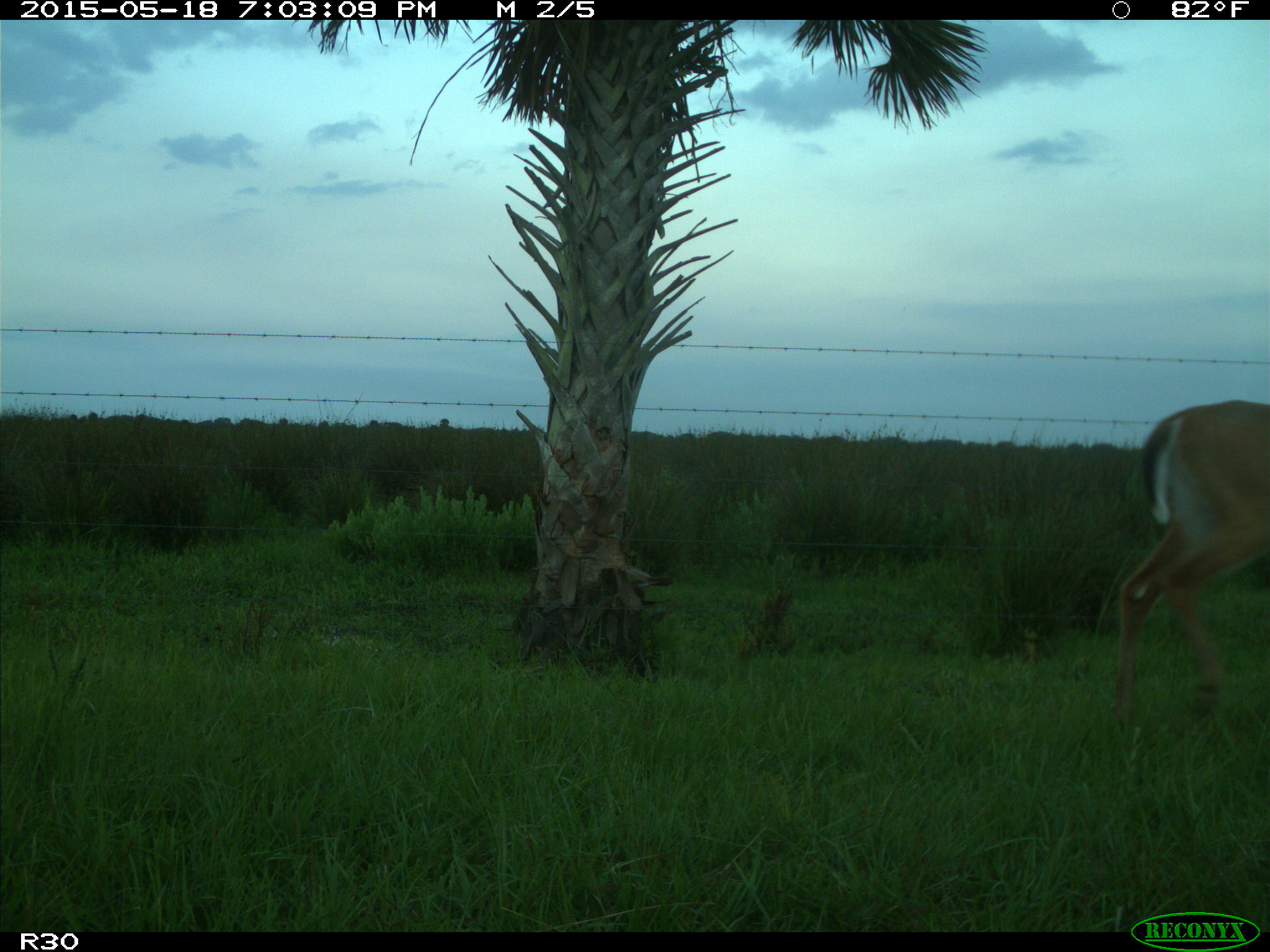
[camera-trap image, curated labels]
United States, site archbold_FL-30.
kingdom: Animalia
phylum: Chordata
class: Mammalia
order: Artiodactyla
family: Cervidae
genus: Odocoileus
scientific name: Odocoileus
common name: deer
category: unidentified deer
Unidentified deer (deer) (Odocoileus).